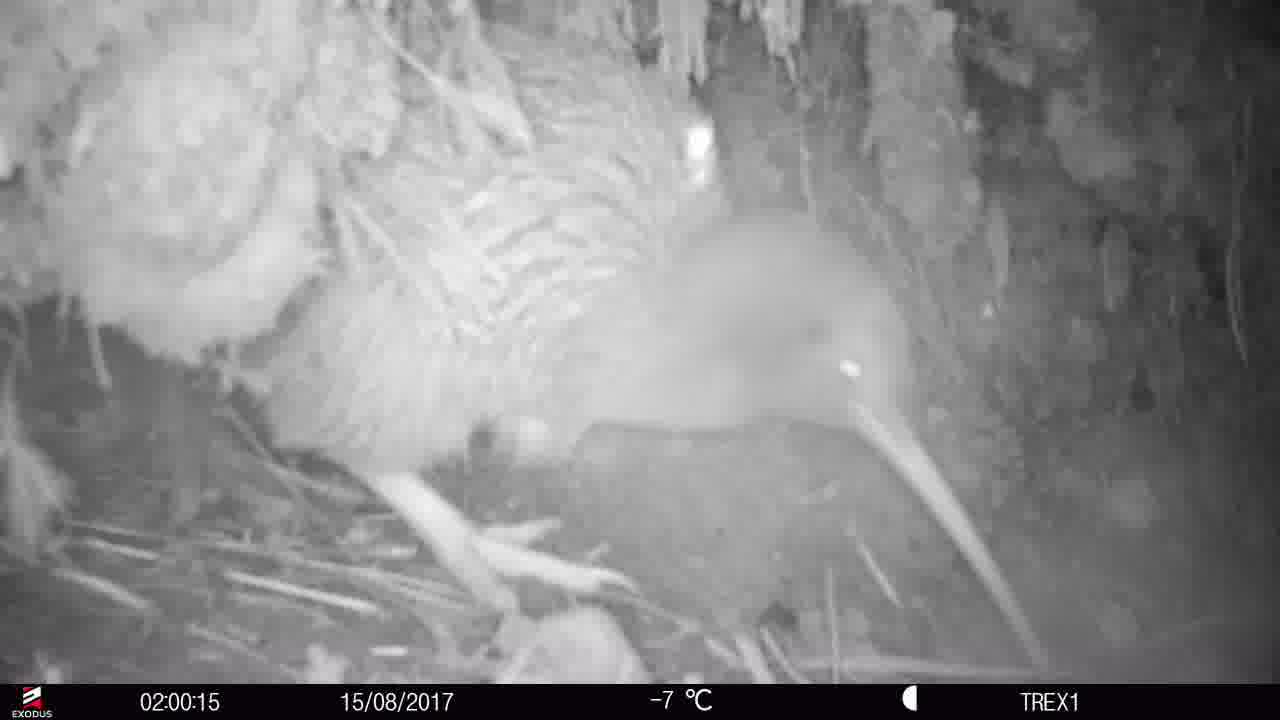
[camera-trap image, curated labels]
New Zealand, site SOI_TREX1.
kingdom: Animalia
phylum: Chordata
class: Aves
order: Apterygiformes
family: Apterygidae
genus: Apteryx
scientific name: Apteryx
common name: kiwi